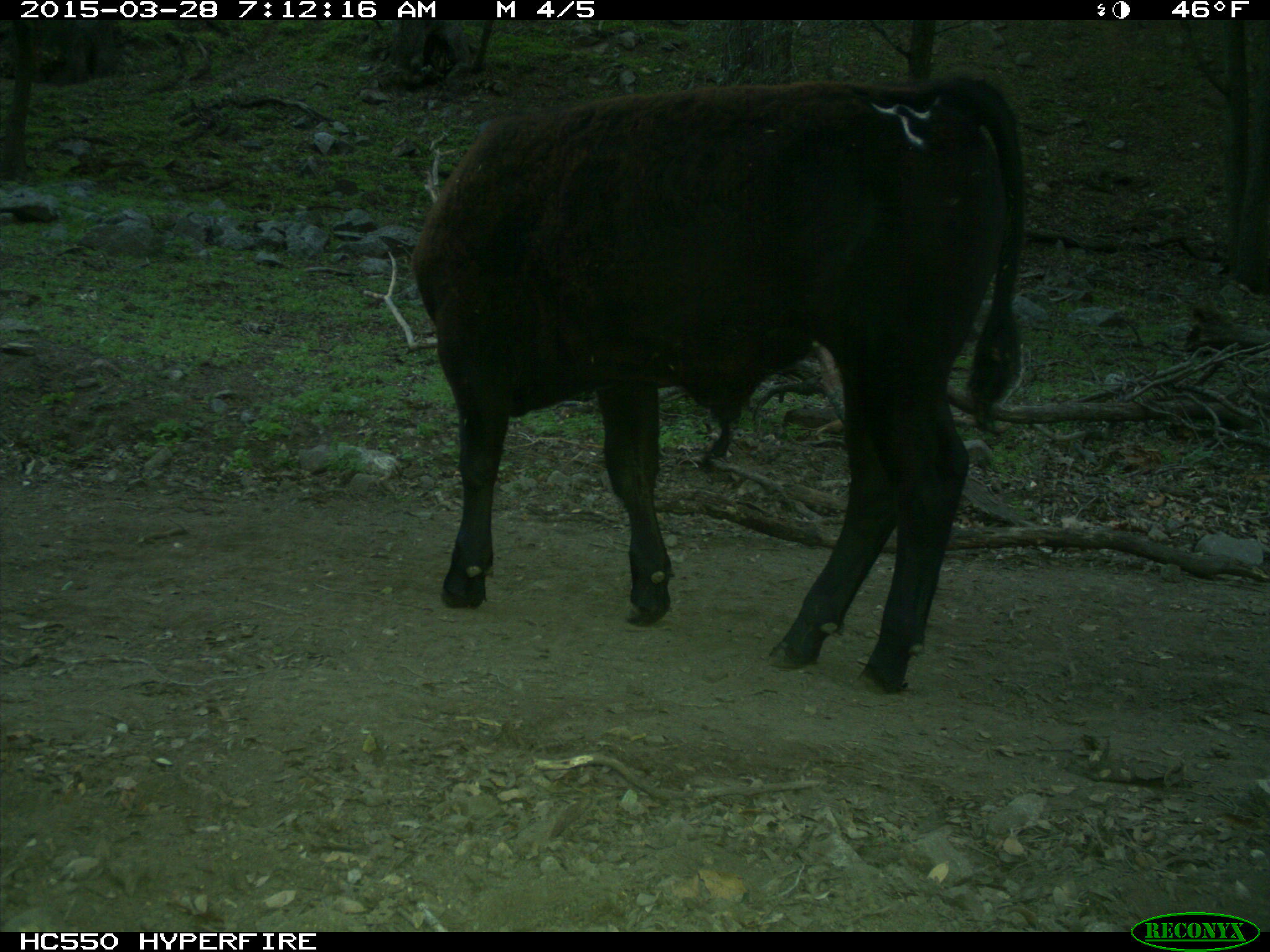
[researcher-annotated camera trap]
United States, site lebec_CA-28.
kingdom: Animalia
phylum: Chordata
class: Mammalia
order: Artiodactyla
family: Bovidae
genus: Bos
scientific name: Bos taurus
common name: domestic cow